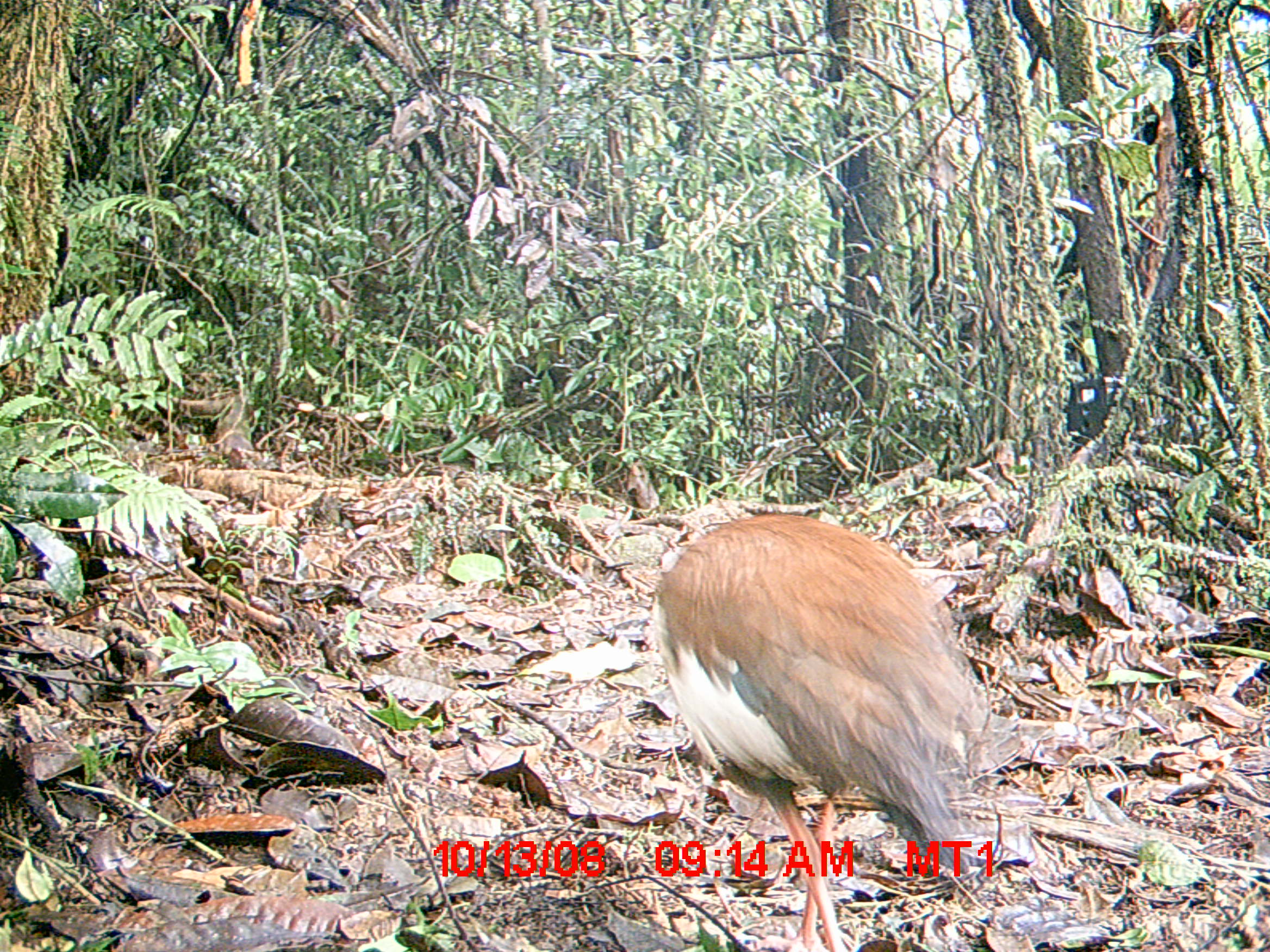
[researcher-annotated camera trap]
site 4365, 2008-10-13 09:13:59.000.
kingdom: Animalia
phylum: Chordata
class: Aves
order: Pelecaniformes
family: Threskiornithidae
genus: Lophotibis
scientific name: Lophotibis cristata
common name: madagascan ibis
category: lophotibis cristataa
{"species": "lophotibis cristataa (madagascan ibis) (Lophotibis cristata)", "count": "2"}